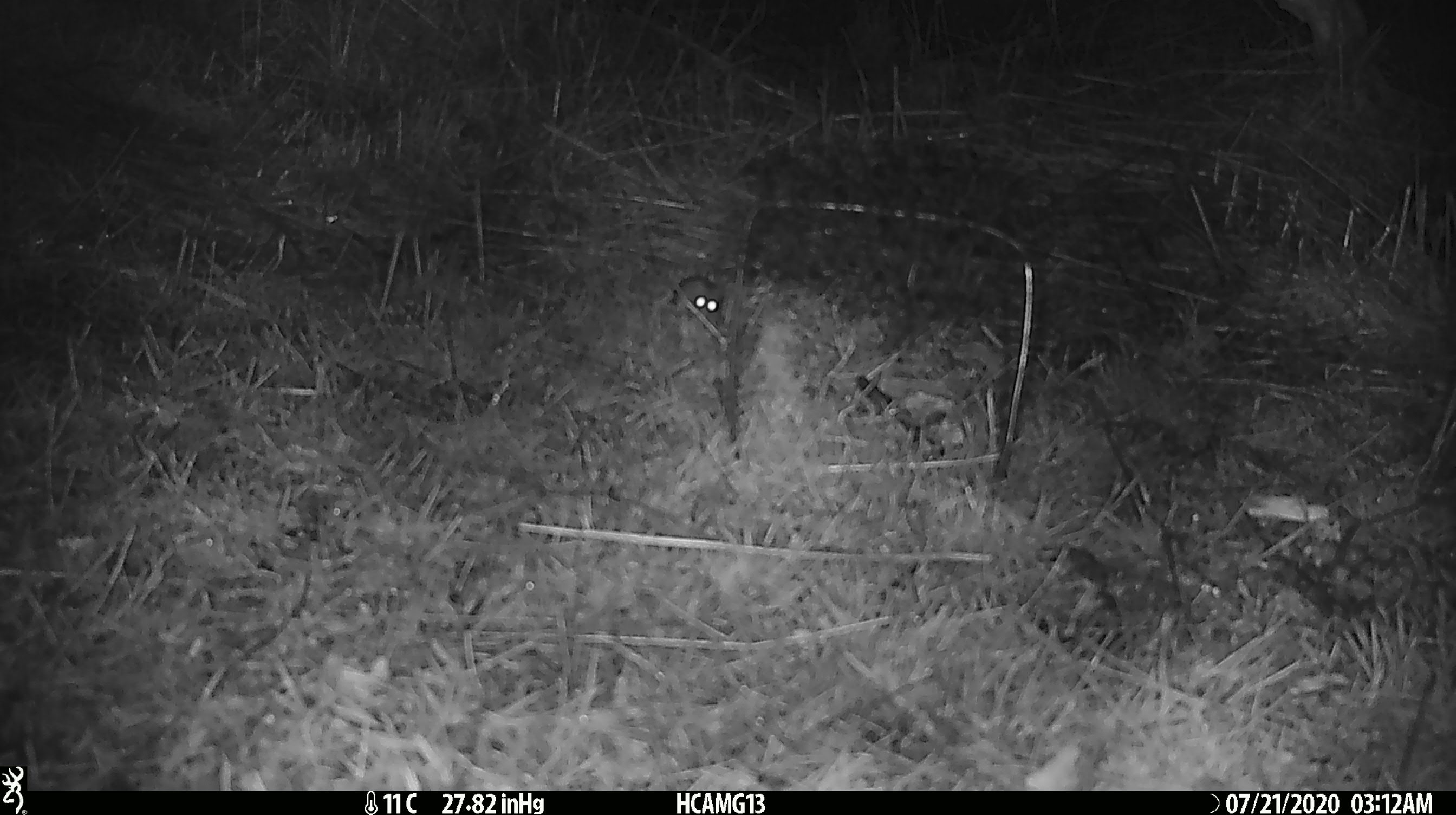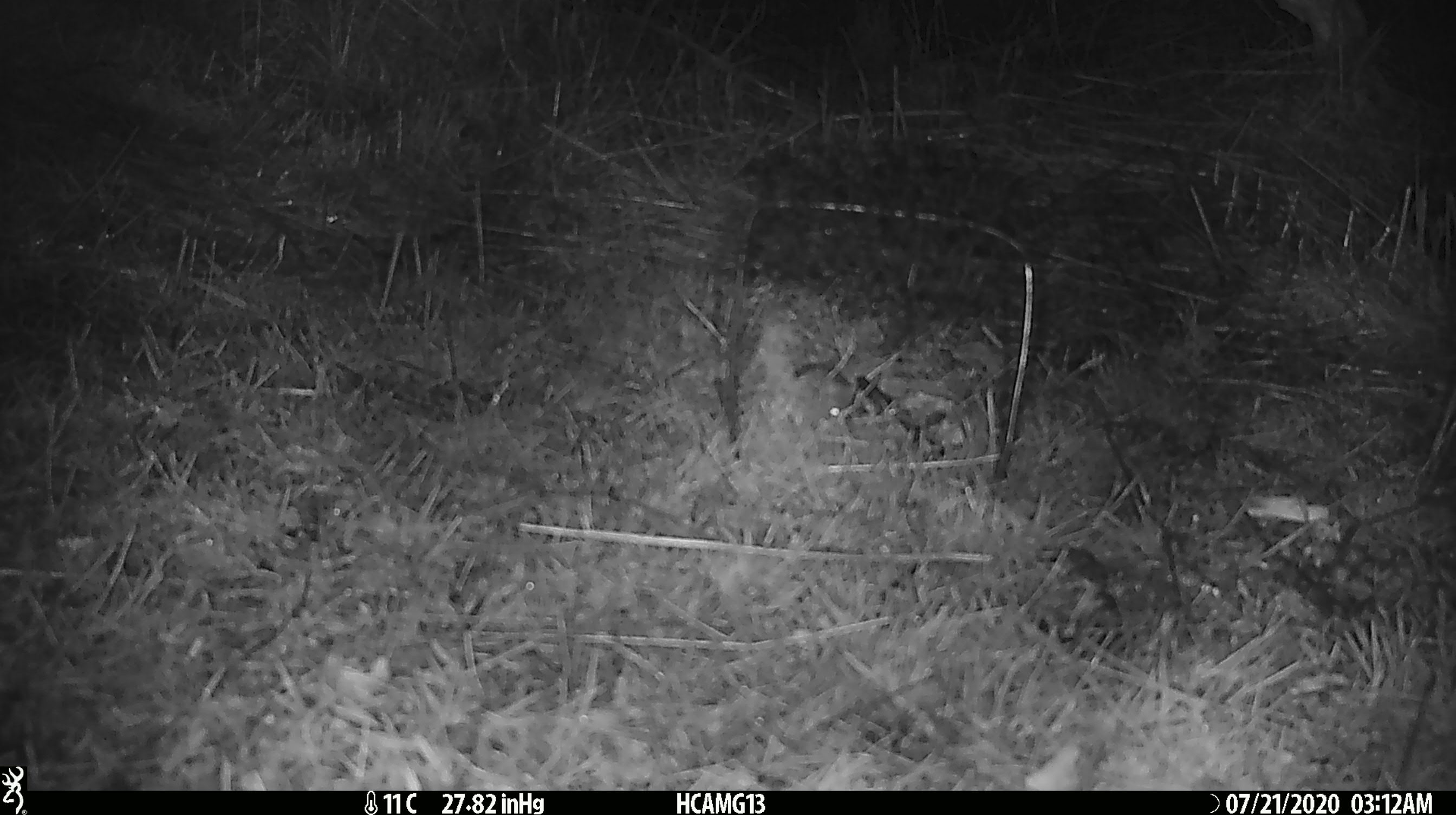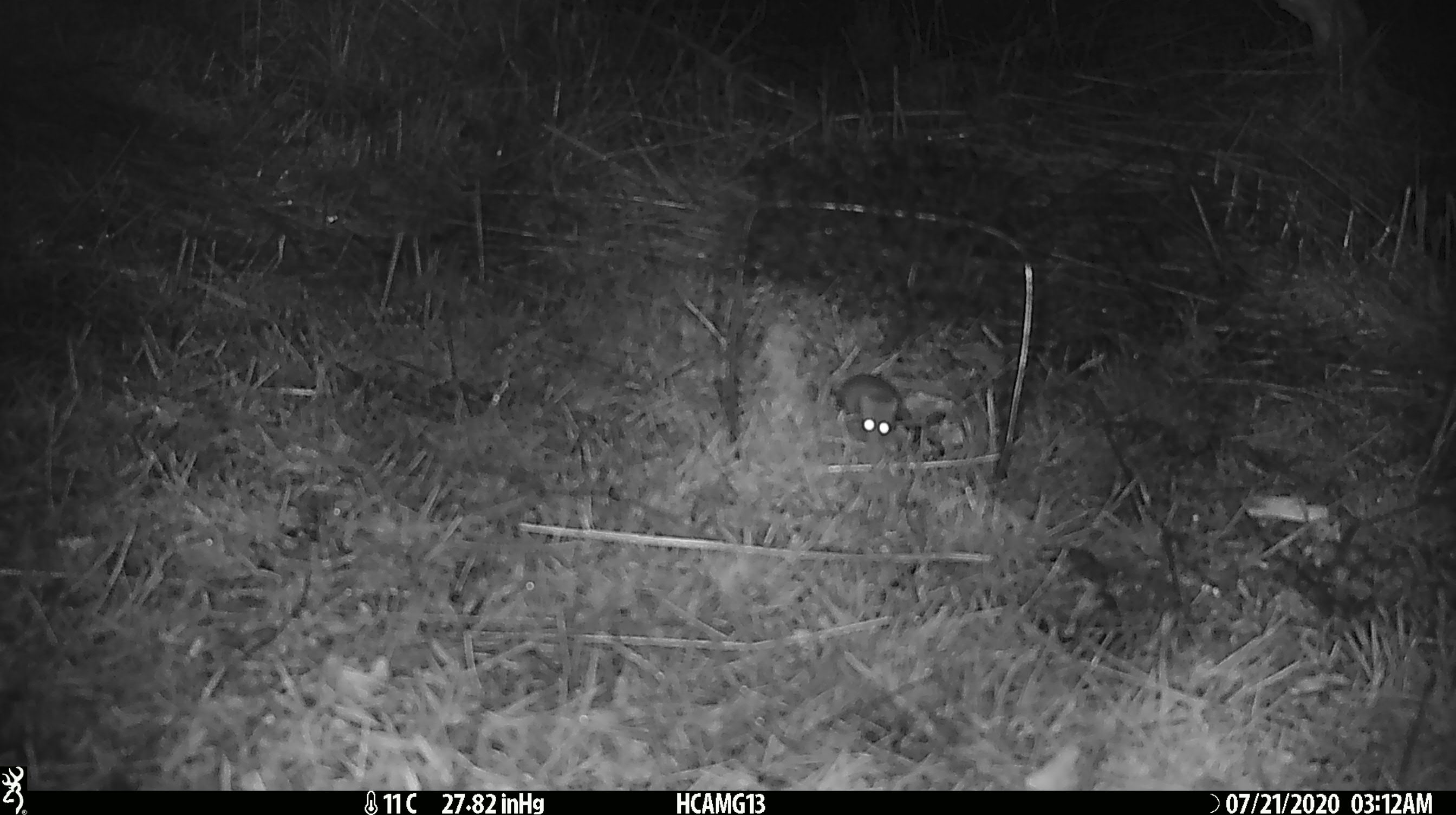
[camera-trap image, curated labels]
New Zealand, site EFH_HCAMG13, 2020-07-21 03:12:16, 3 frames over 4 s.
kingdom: Animalia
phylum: Chordata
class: Mammalia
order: Rodentia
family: Muridae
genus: Mus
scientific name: Mus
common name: mouse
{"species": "mouse (Mus)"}